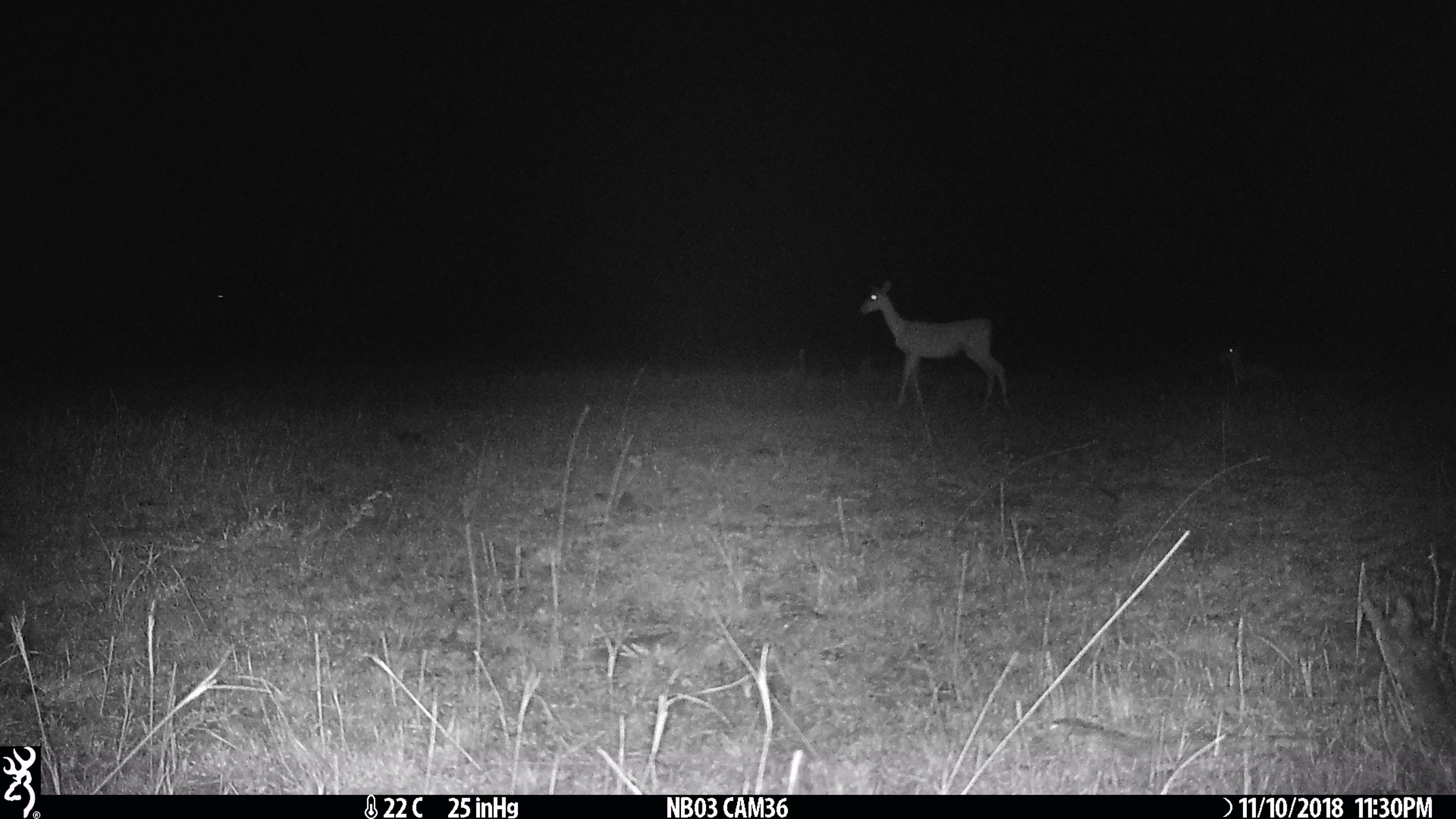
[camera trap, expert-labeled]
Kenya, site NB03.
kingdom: Animalia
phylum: Chordata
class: Mammalia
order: Artiodactyla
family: Bovidae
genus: Aepyceros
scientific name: Aepyceros melampus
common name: impala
Impala (Aepyceros melampus).